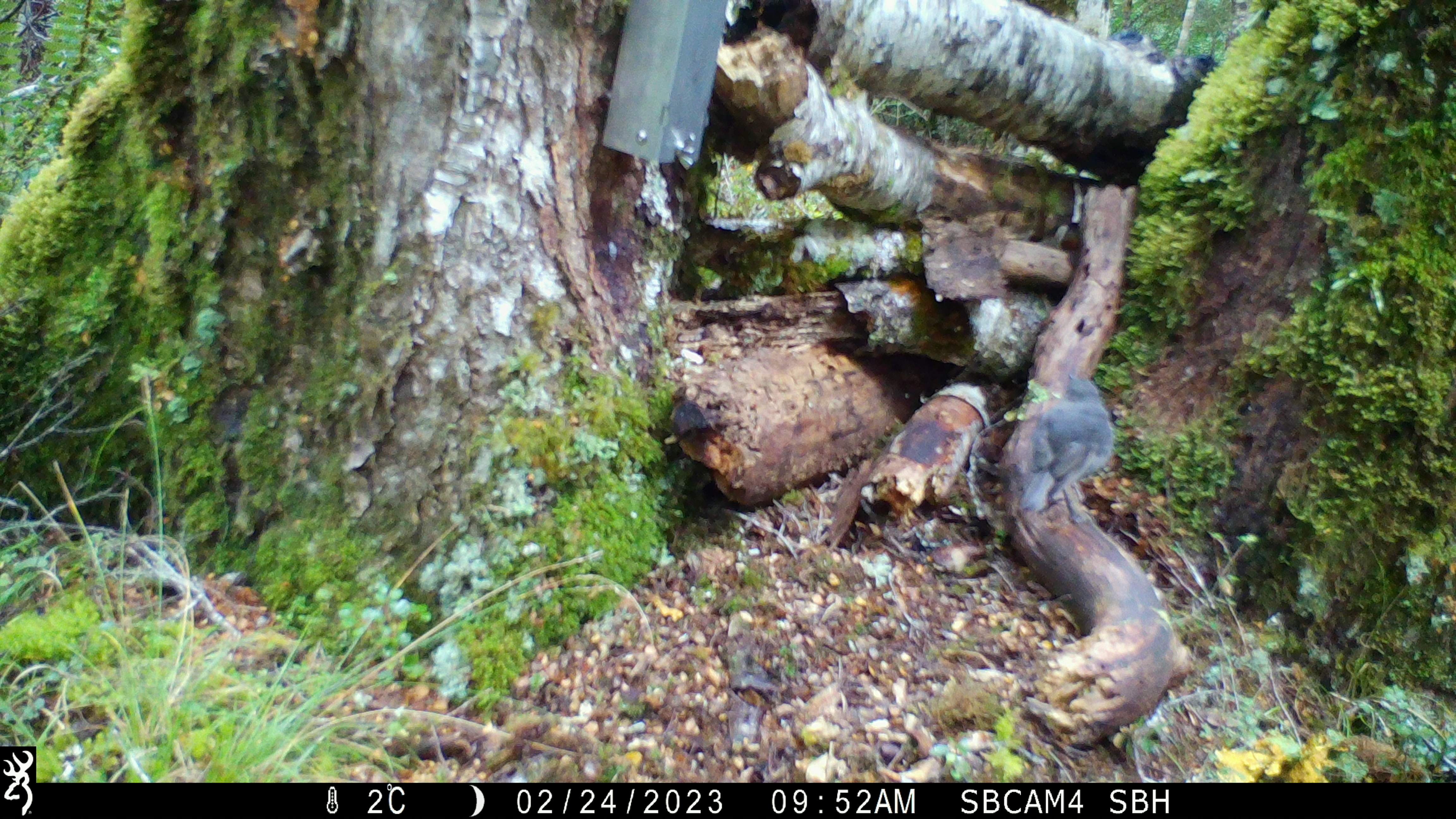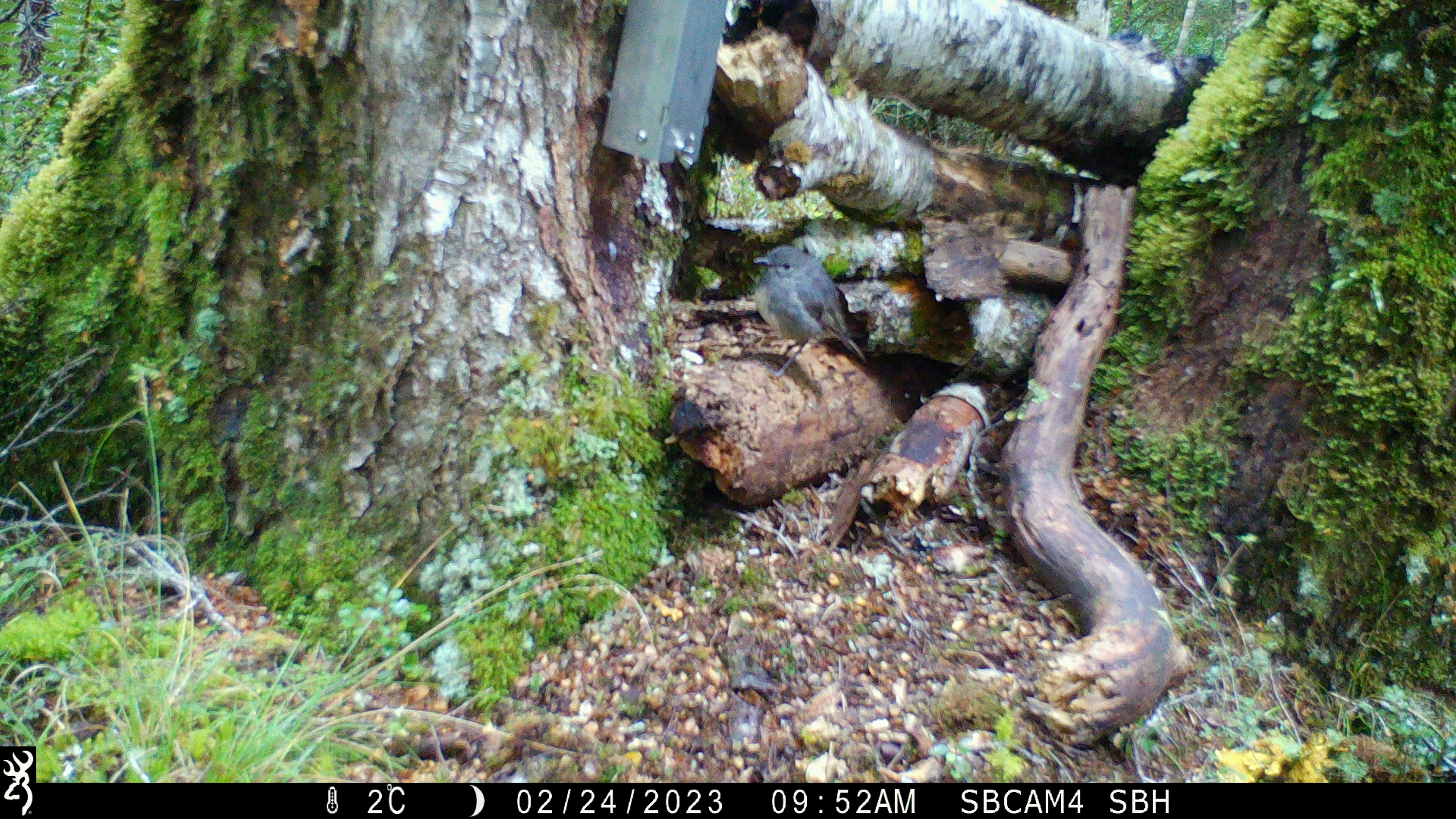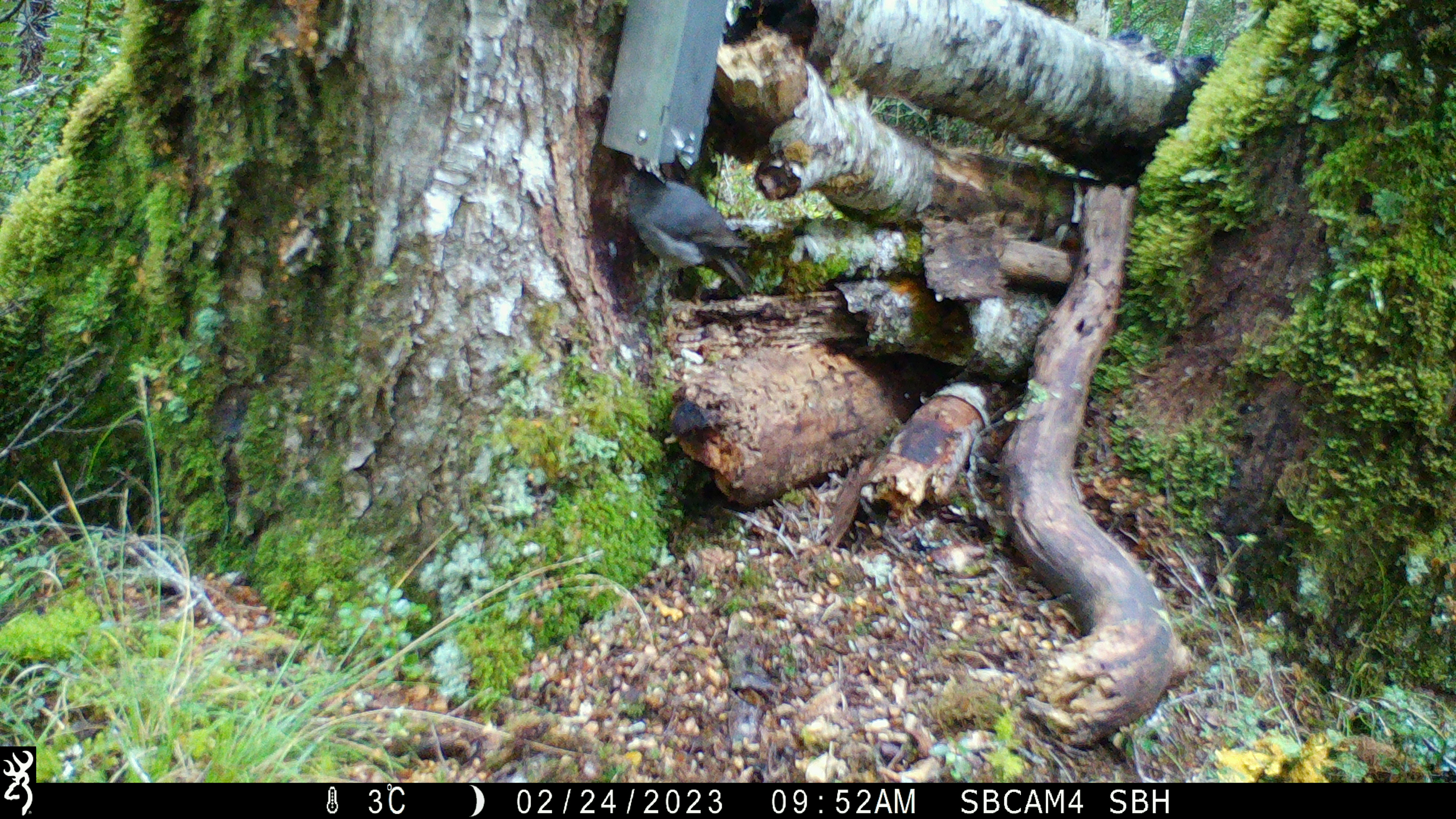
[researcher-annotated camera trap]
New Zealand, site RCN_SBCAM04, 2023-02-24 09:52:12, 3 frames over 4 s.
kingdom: Animalia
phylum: Chordata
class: Aves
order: Passeriformes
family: Petroicidae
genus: Petroica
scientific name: Petroica australis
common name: new zealand robin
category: robin